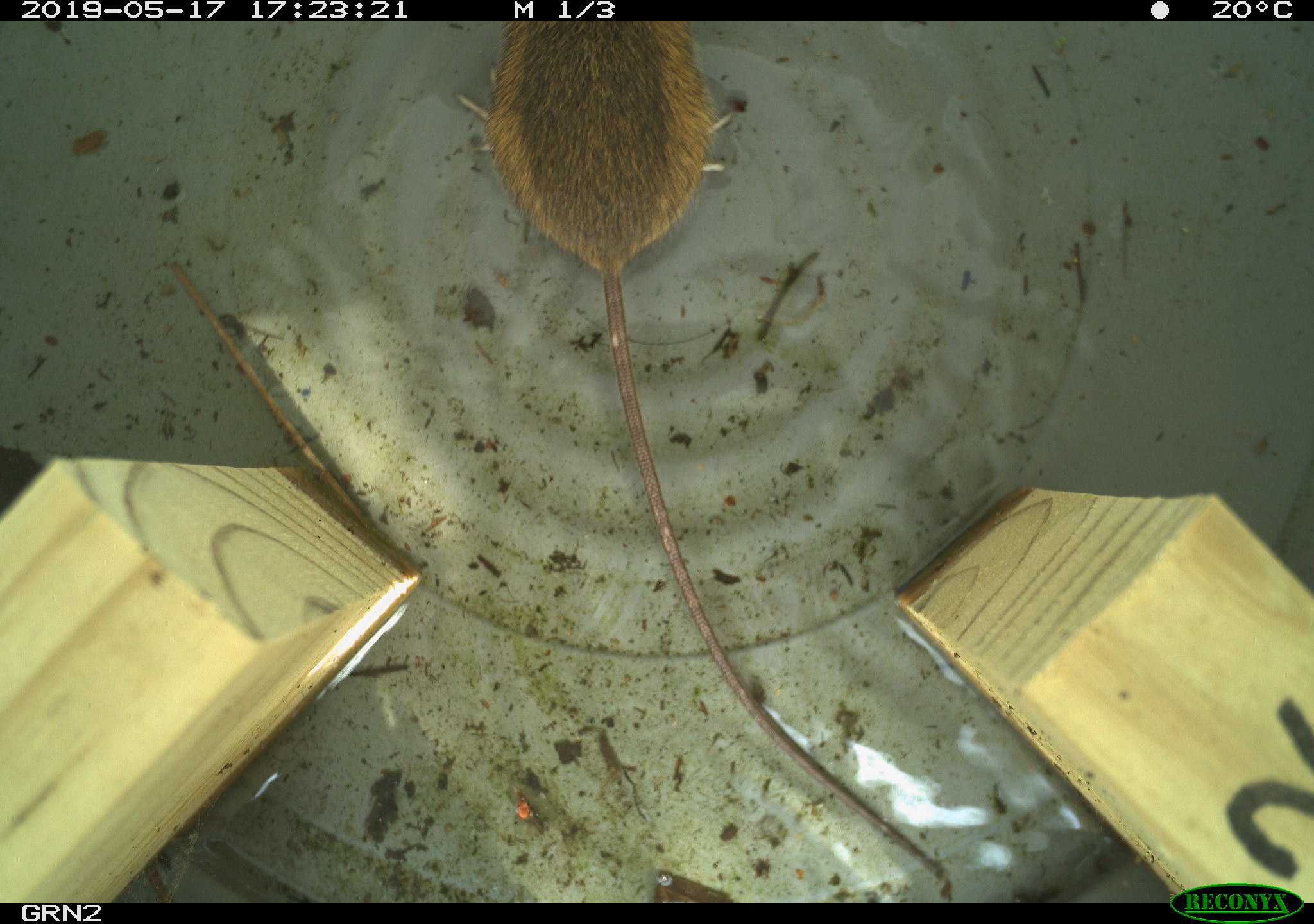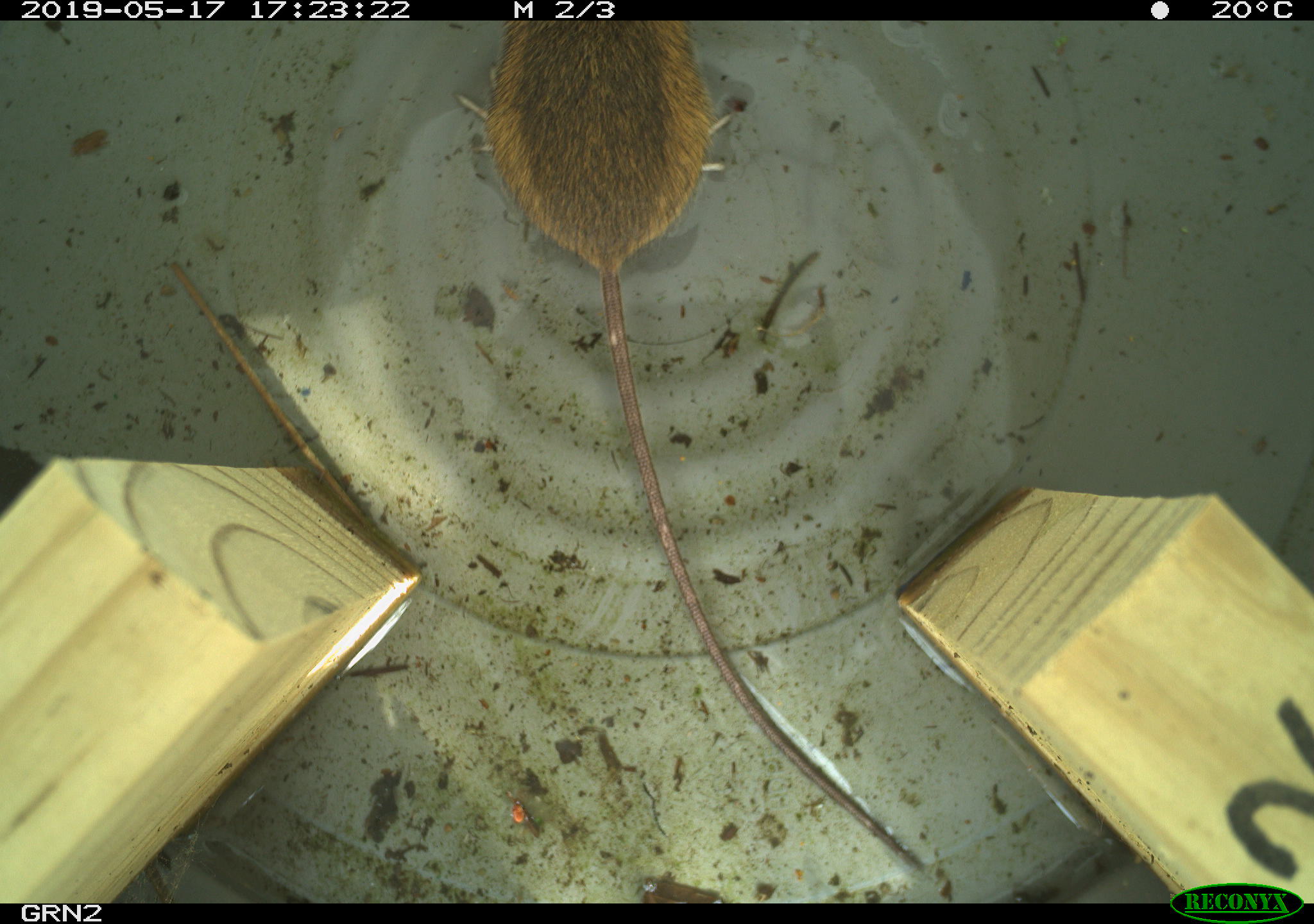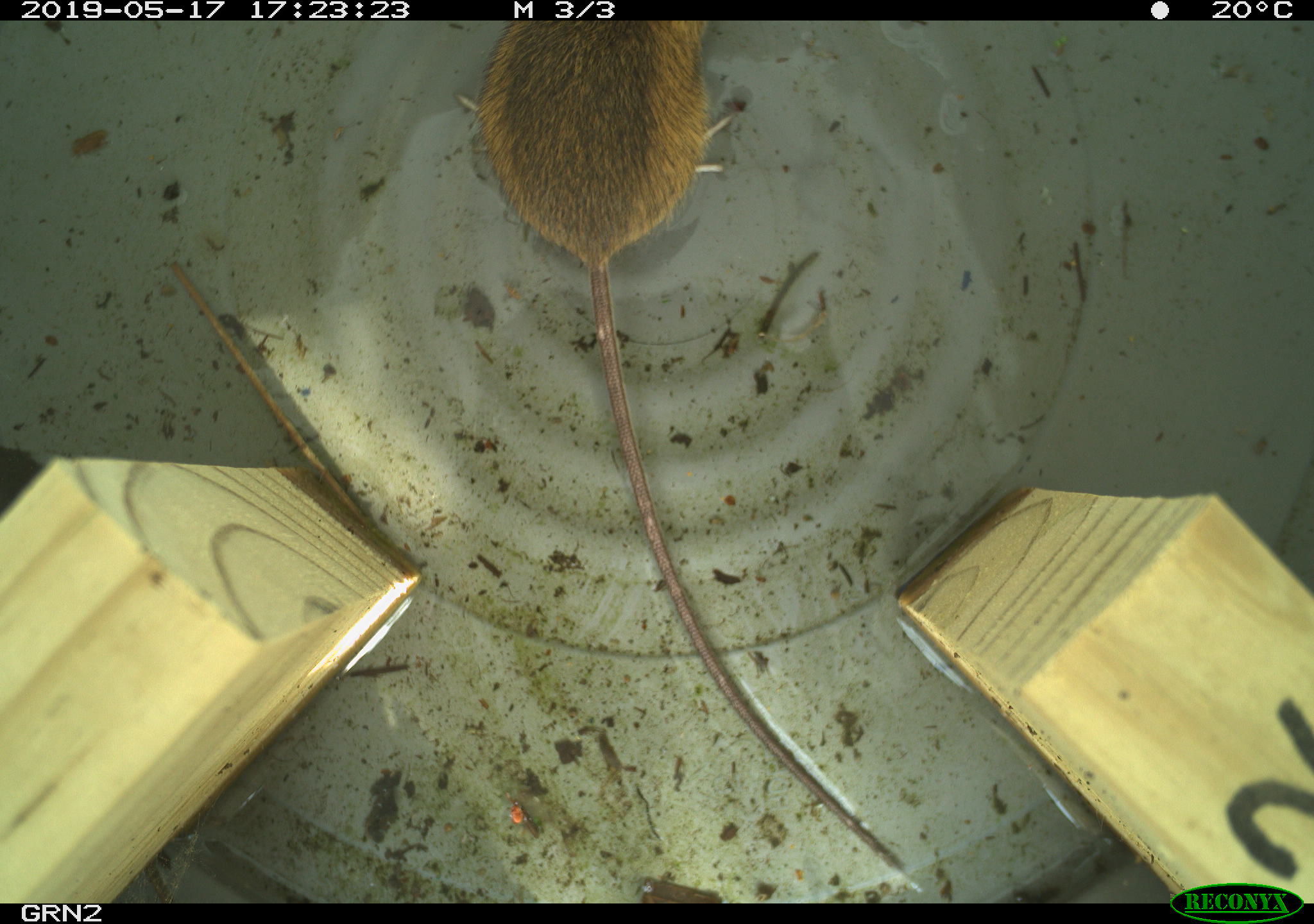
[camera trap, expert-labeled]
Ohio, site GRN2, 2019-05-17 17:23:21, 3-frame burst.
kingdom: Animalia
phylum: Chordata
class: Mammalia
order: Rodentia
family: Zapodidae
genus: Napaeozapus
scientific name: Napaeozapus insignis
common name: woodland jumping mouse